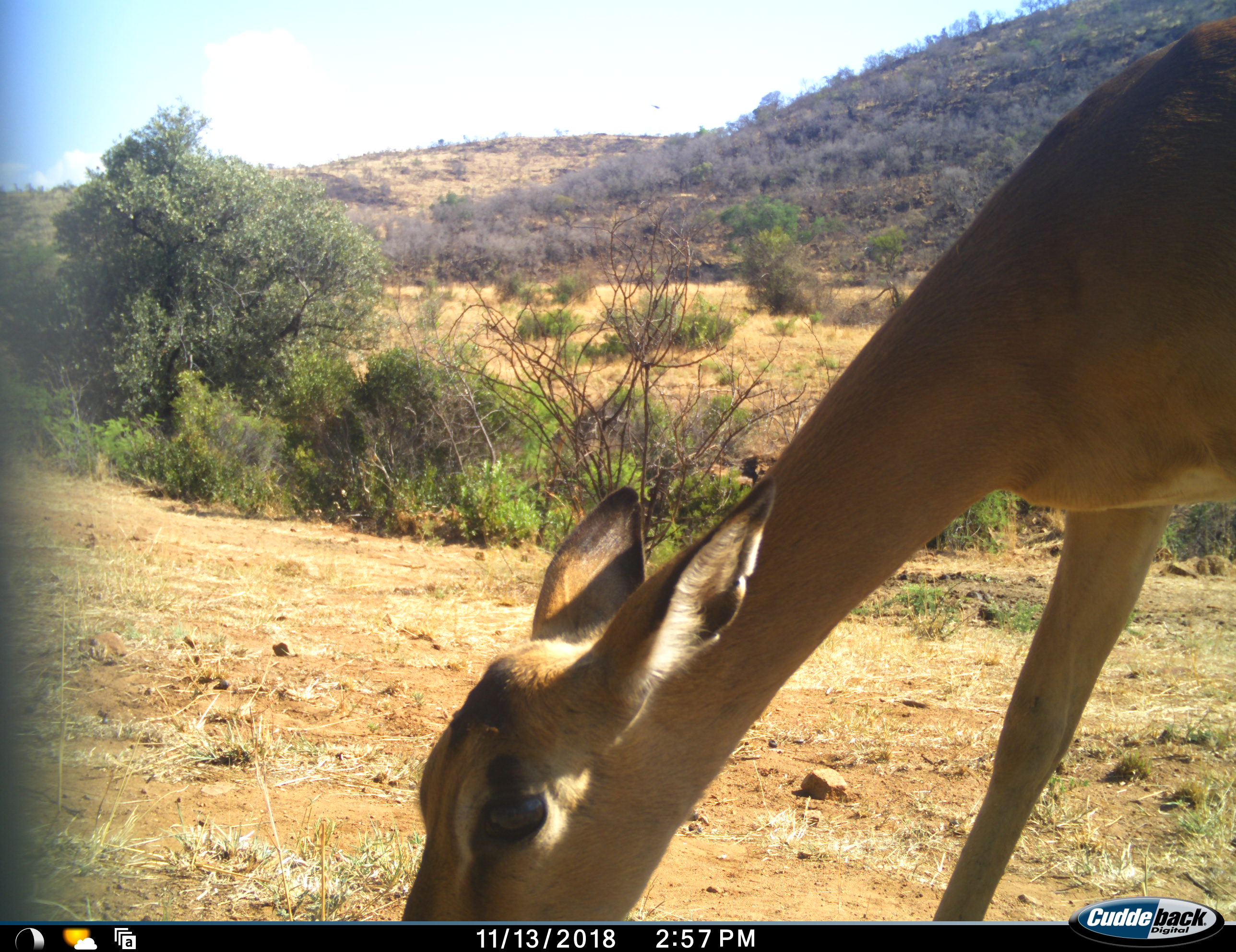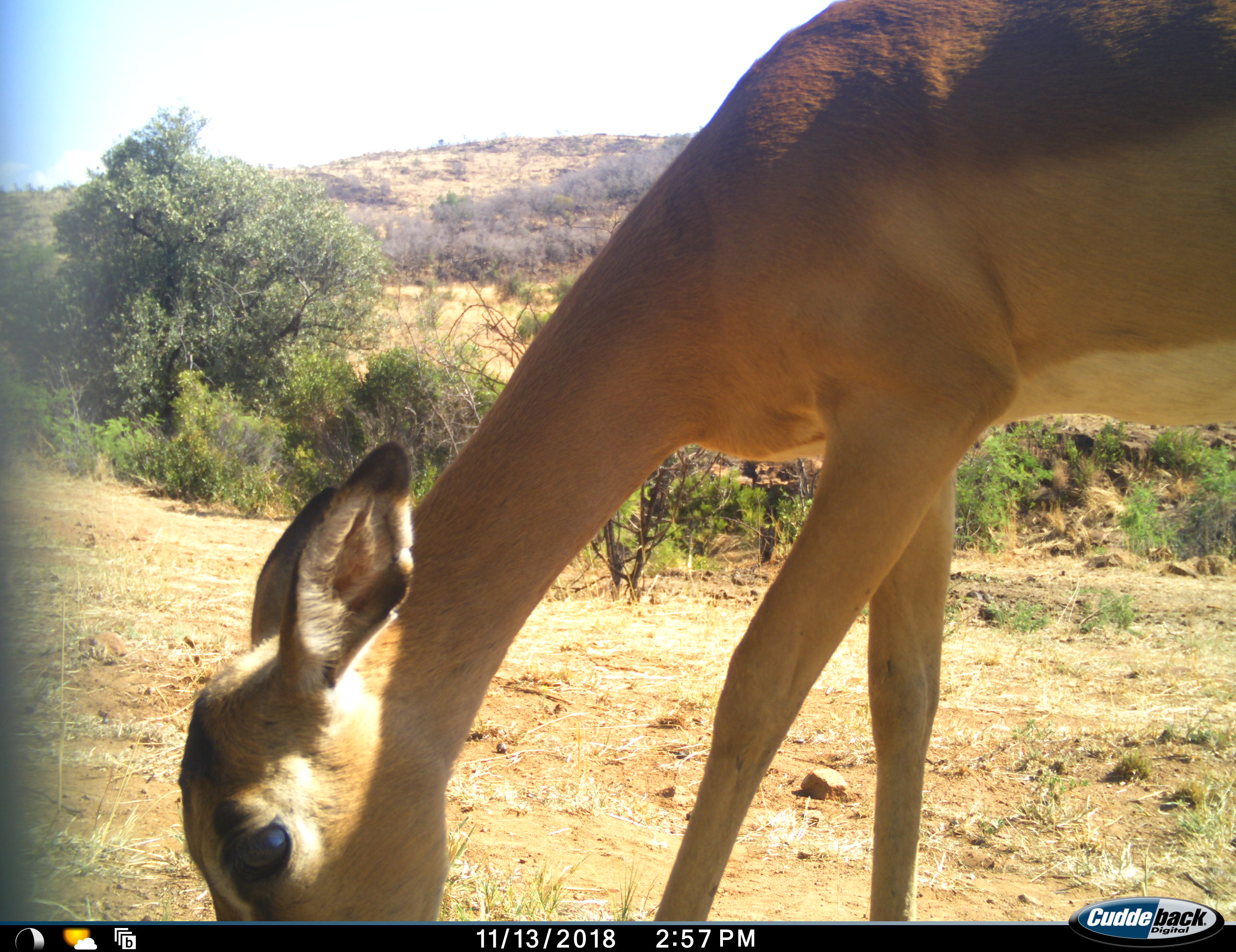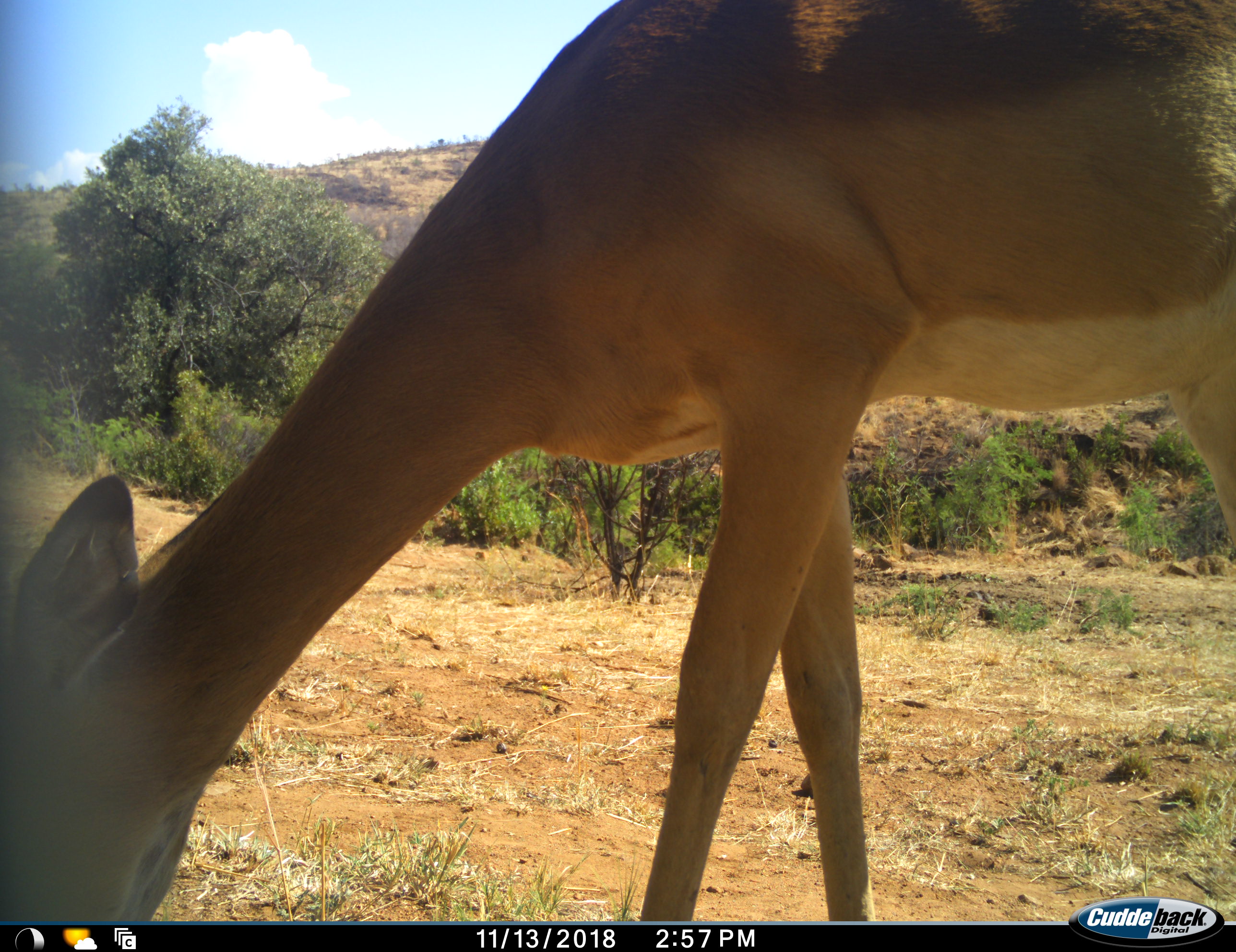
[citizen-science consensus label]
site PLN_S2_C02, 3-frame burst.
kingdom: Animalia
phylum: Chordata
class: Mammalia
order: Artiodactyla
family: Bovidae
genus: Aepyceros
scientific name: Aepyceros melampus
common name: impala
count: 1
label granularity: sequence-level